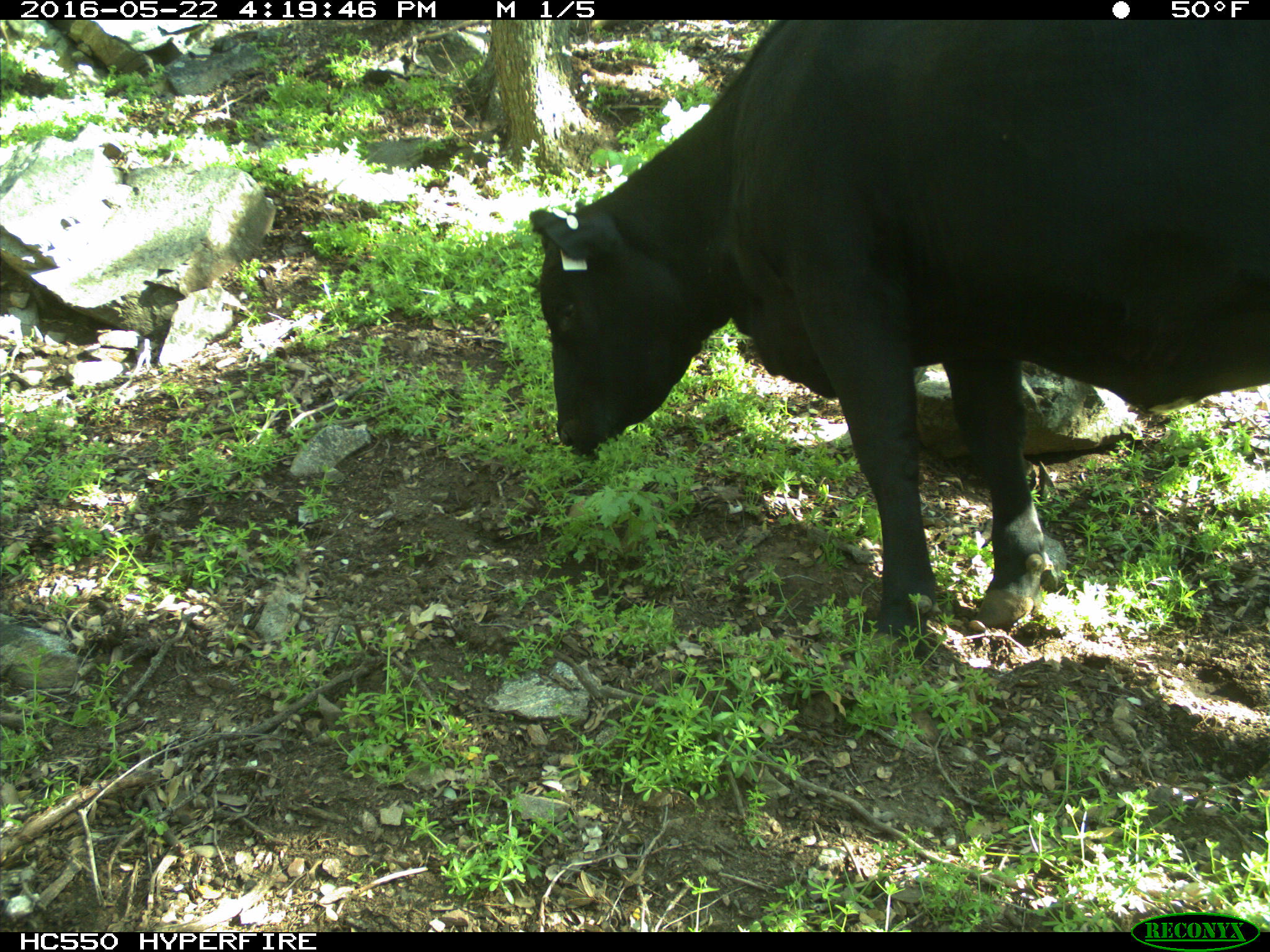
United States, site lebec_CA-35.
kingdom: Animalia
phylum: Chordata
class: Mammalia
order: Artiodactyla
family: Bovidae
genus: Bos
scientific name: Bos taurus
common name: domestic cow